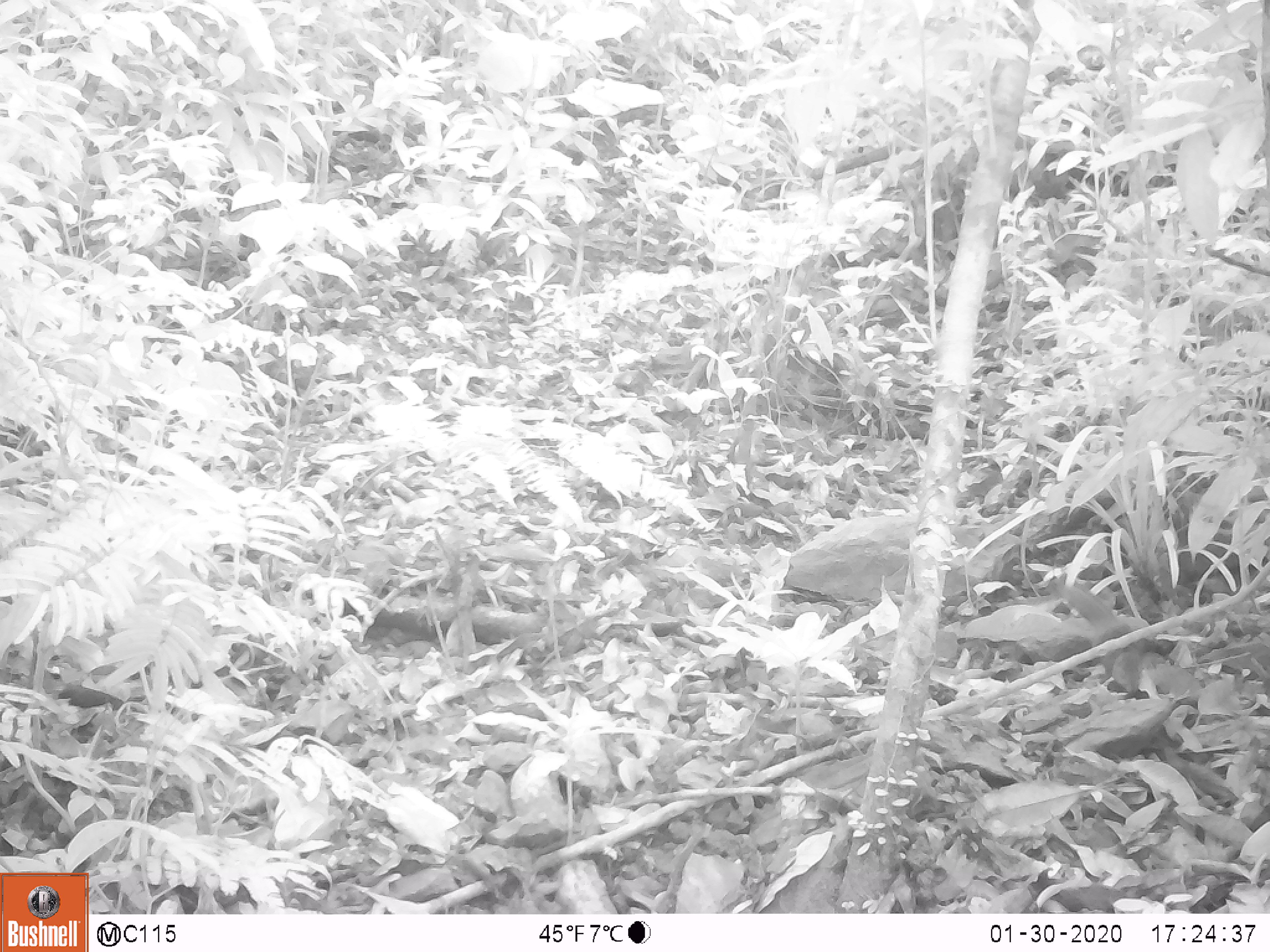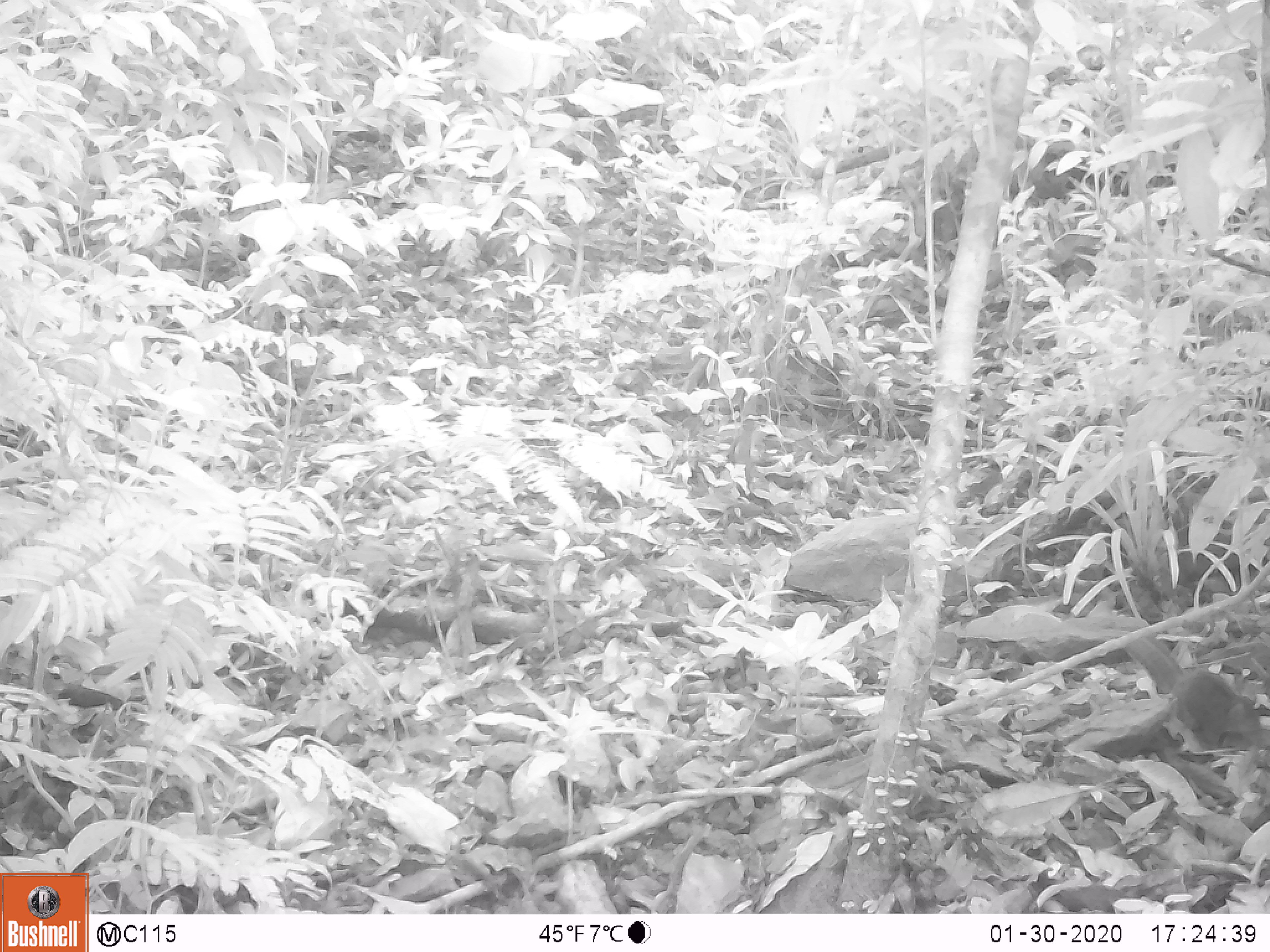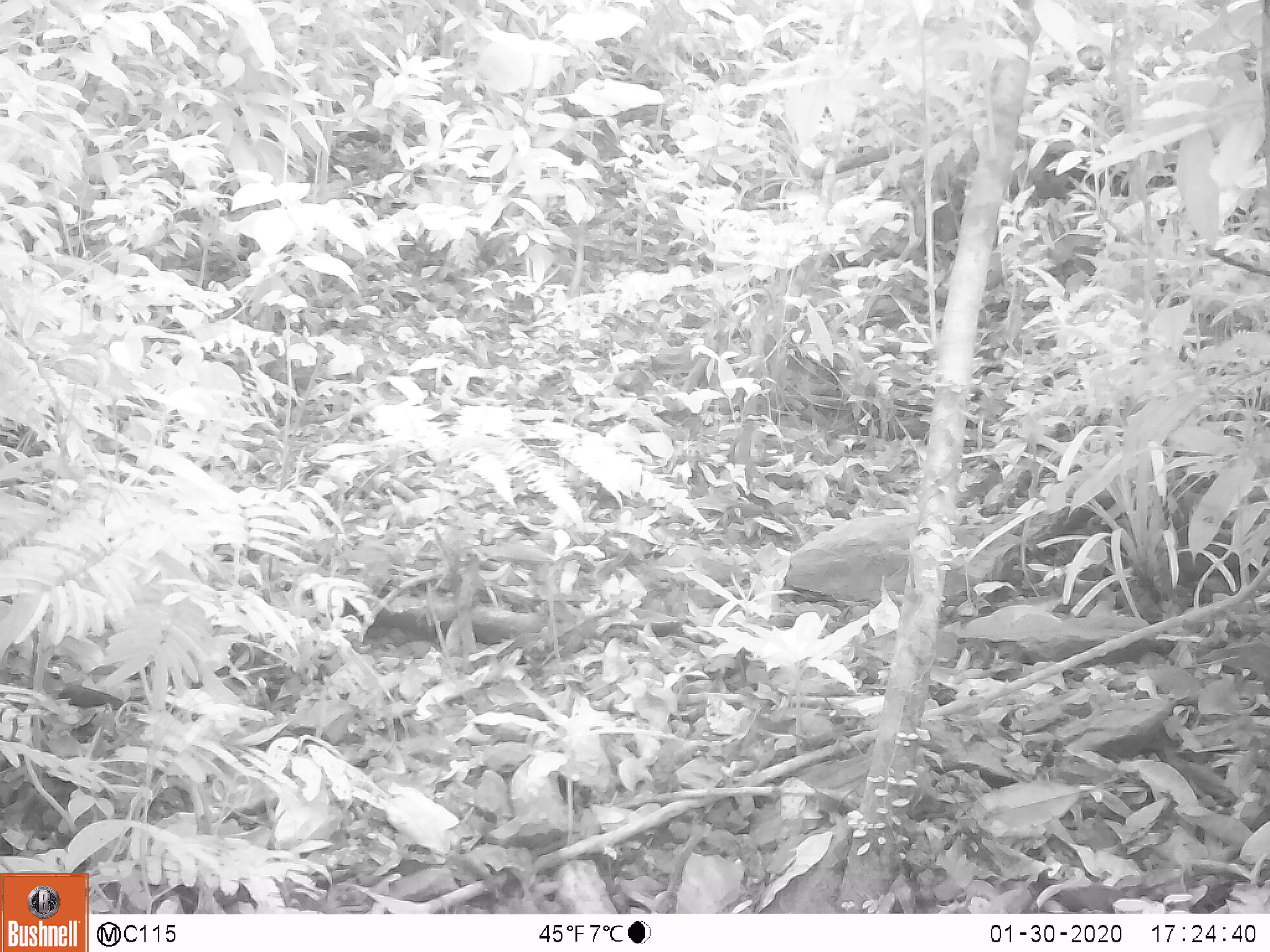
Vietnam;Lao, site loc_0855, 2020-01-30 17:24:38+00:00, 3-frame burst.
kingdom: Animalia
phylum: Chordata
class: Mammalia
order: Rodentia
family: Sciuridae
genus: Dremomys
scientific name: Dremomys rufigenis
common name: red-cheeked squirrel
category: red cheeked squirrel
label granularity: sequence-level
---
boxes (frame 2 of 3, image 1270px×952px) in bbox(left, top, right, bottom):
red cheeked squirrel: bbox(1118, 624, 1266, 754)